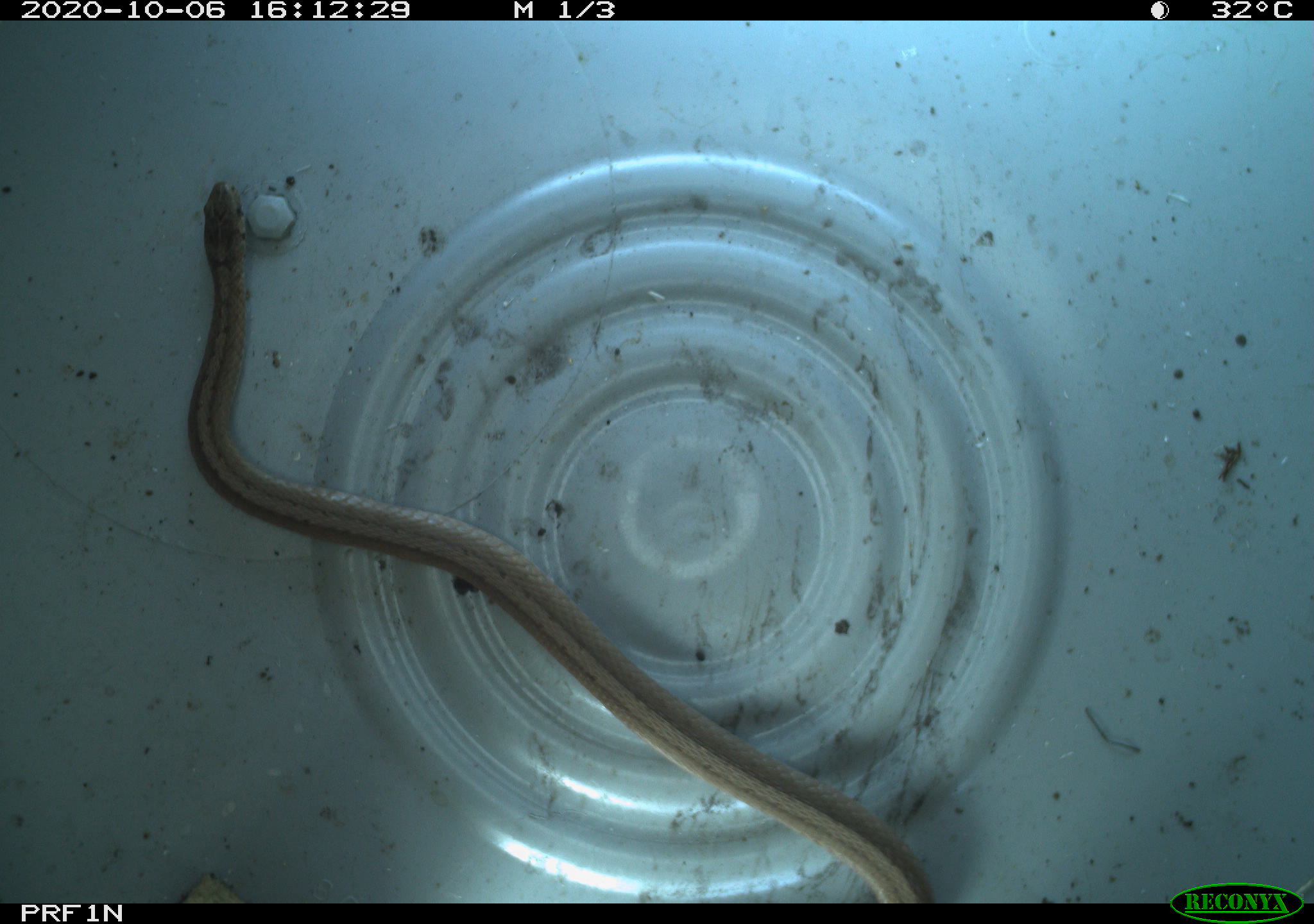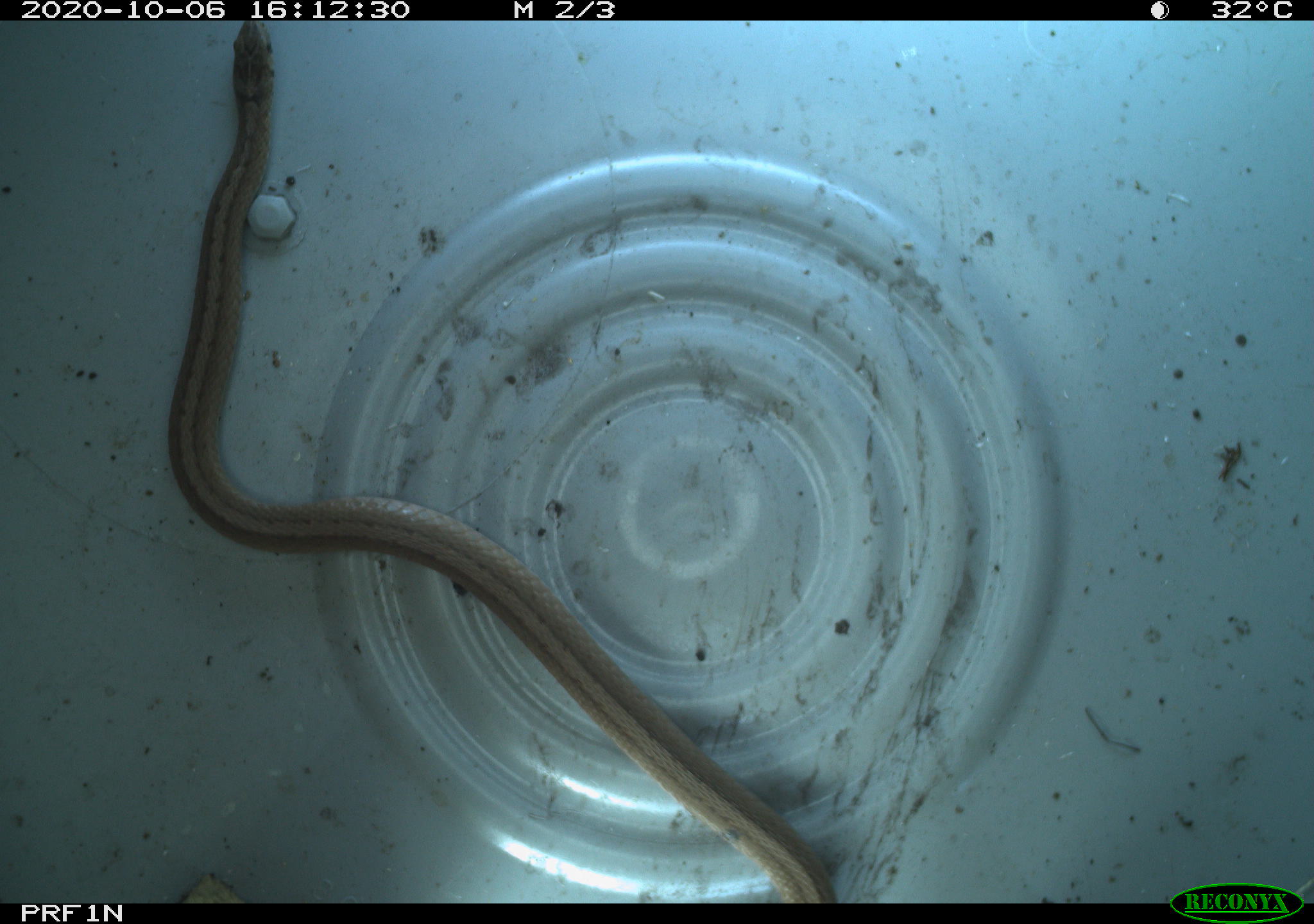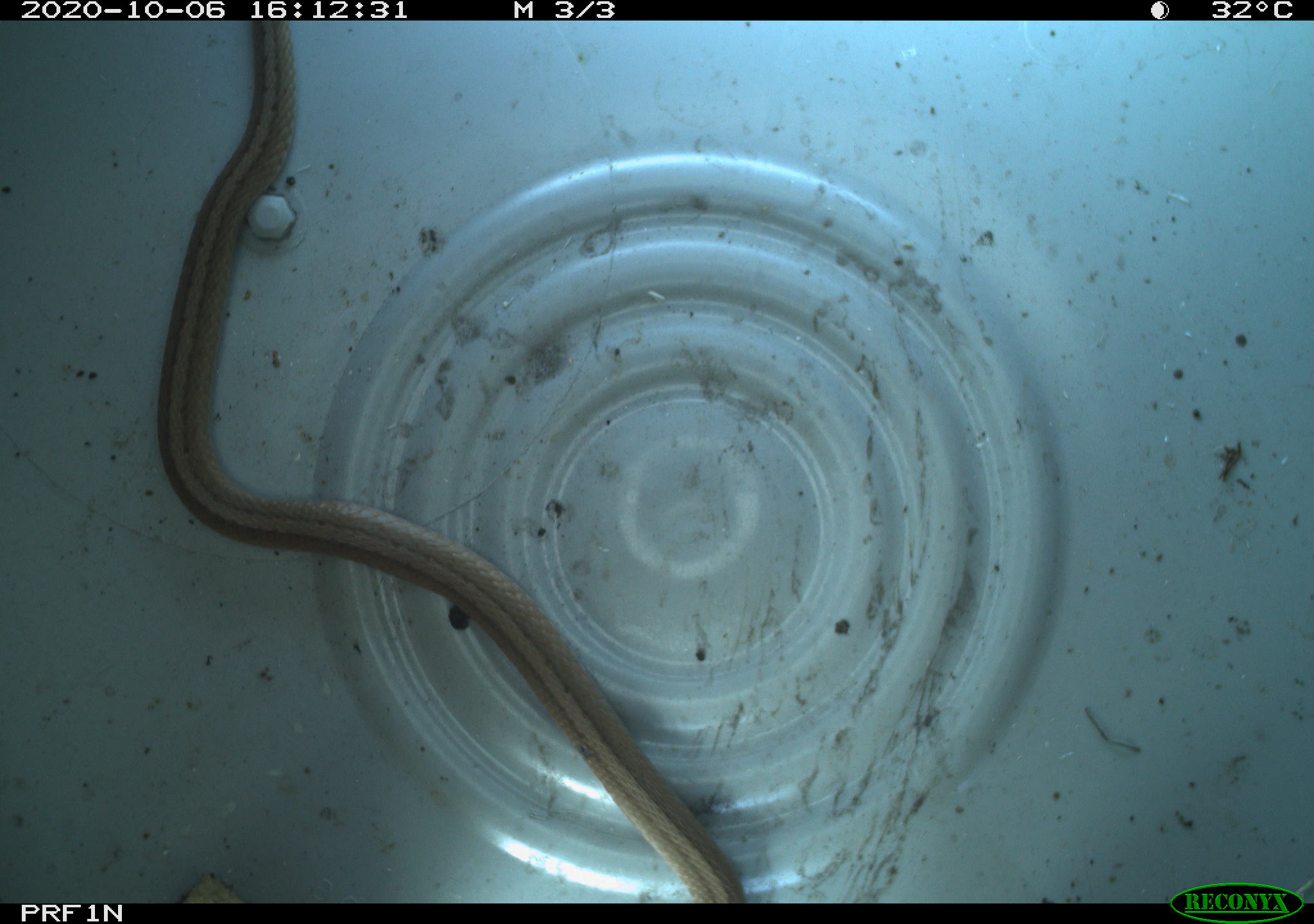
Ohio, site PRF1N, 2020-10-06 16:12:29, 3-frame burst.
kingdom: Animalia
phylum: Chordata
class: Reptilia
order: Squamata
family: Colubridae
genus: Thamnophis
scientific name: Thamnophis sirtalis sirtalis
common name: eastern gartersnake